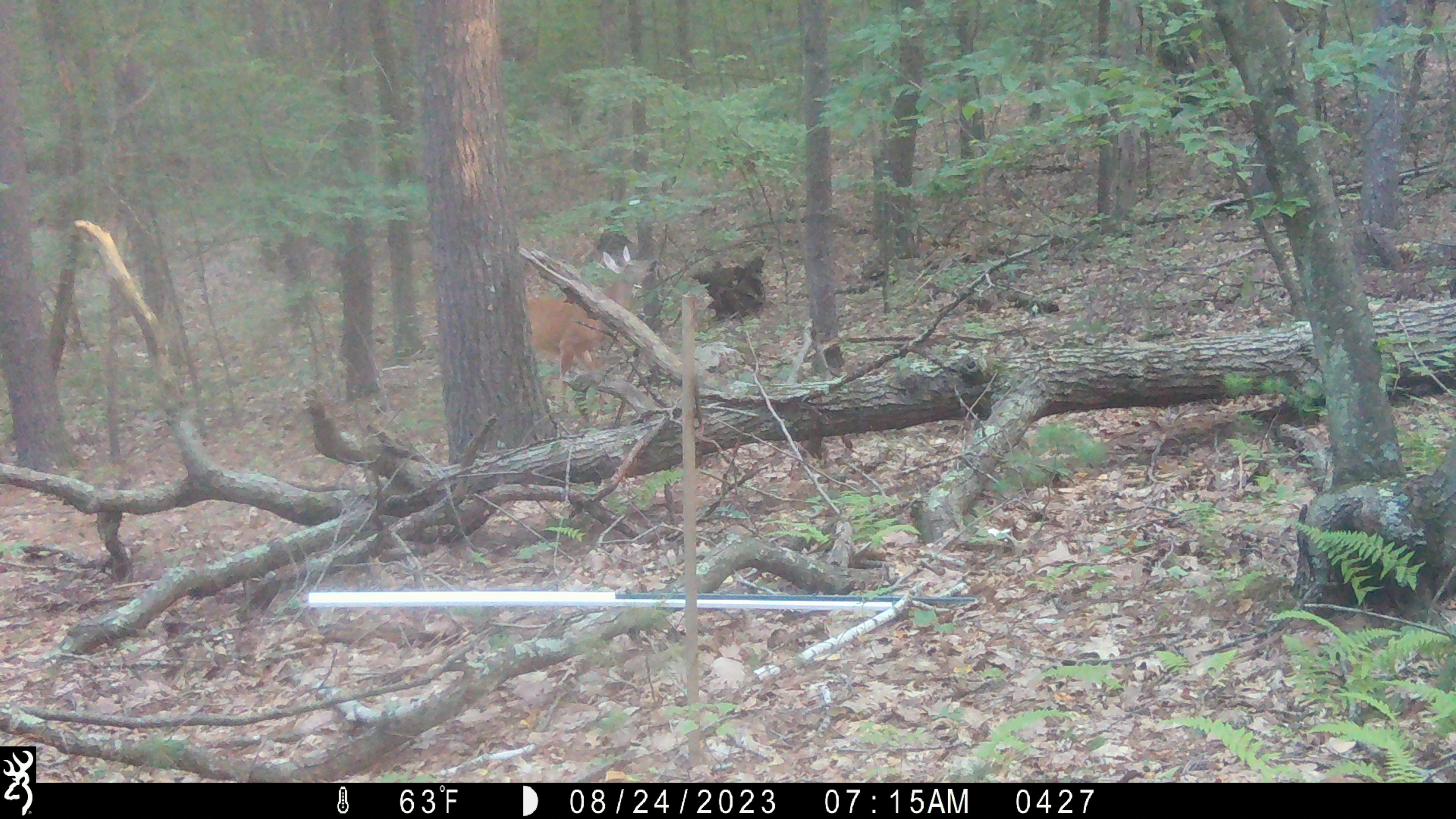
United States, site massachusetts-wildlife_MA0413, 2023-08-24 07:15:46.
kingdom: Animalia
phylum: Chordata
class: Mammalia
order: Artiodactyla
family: Cervidae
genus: Odocoileus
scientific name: Odocoileus virginianus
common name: white-tailed deer